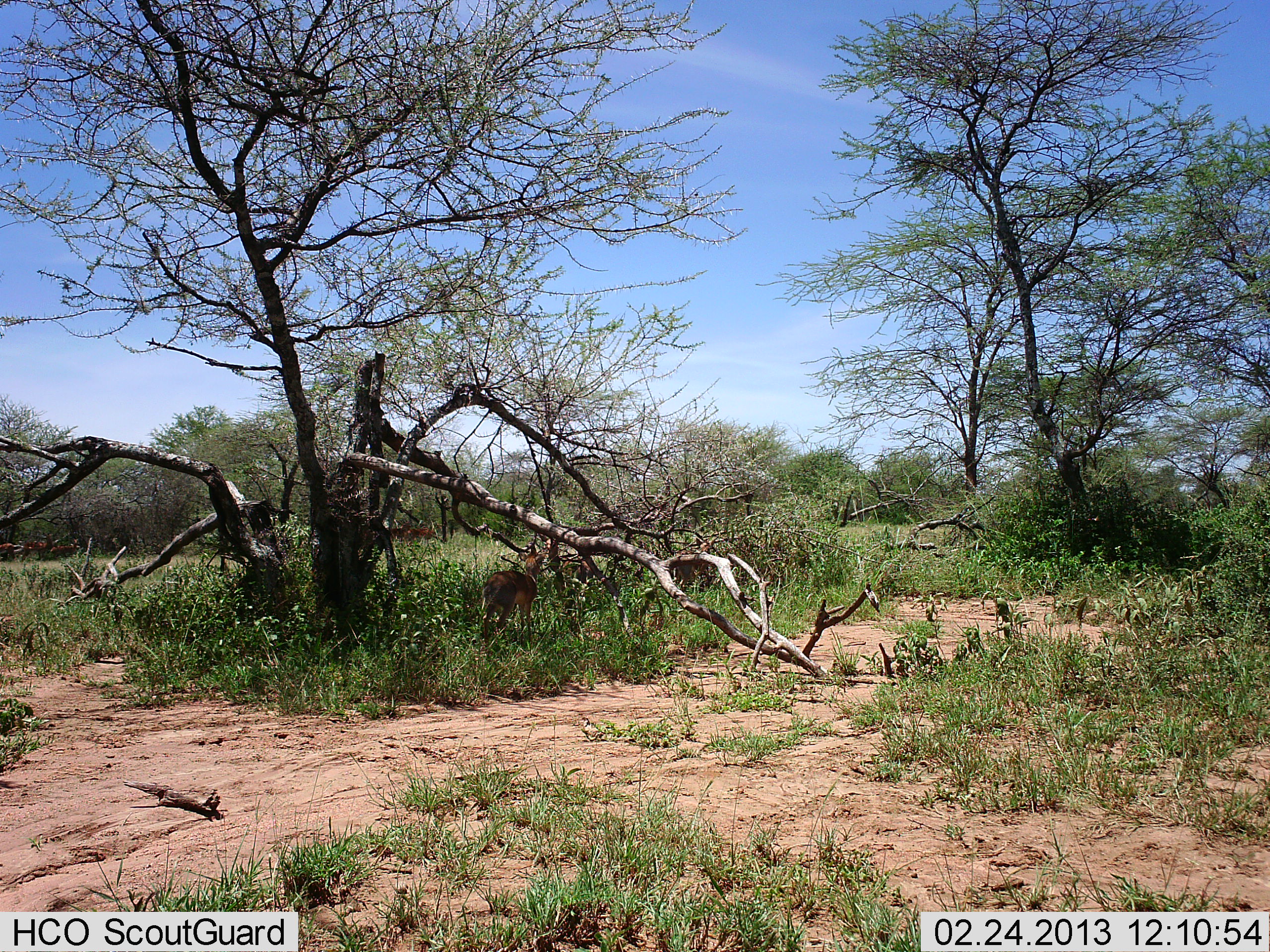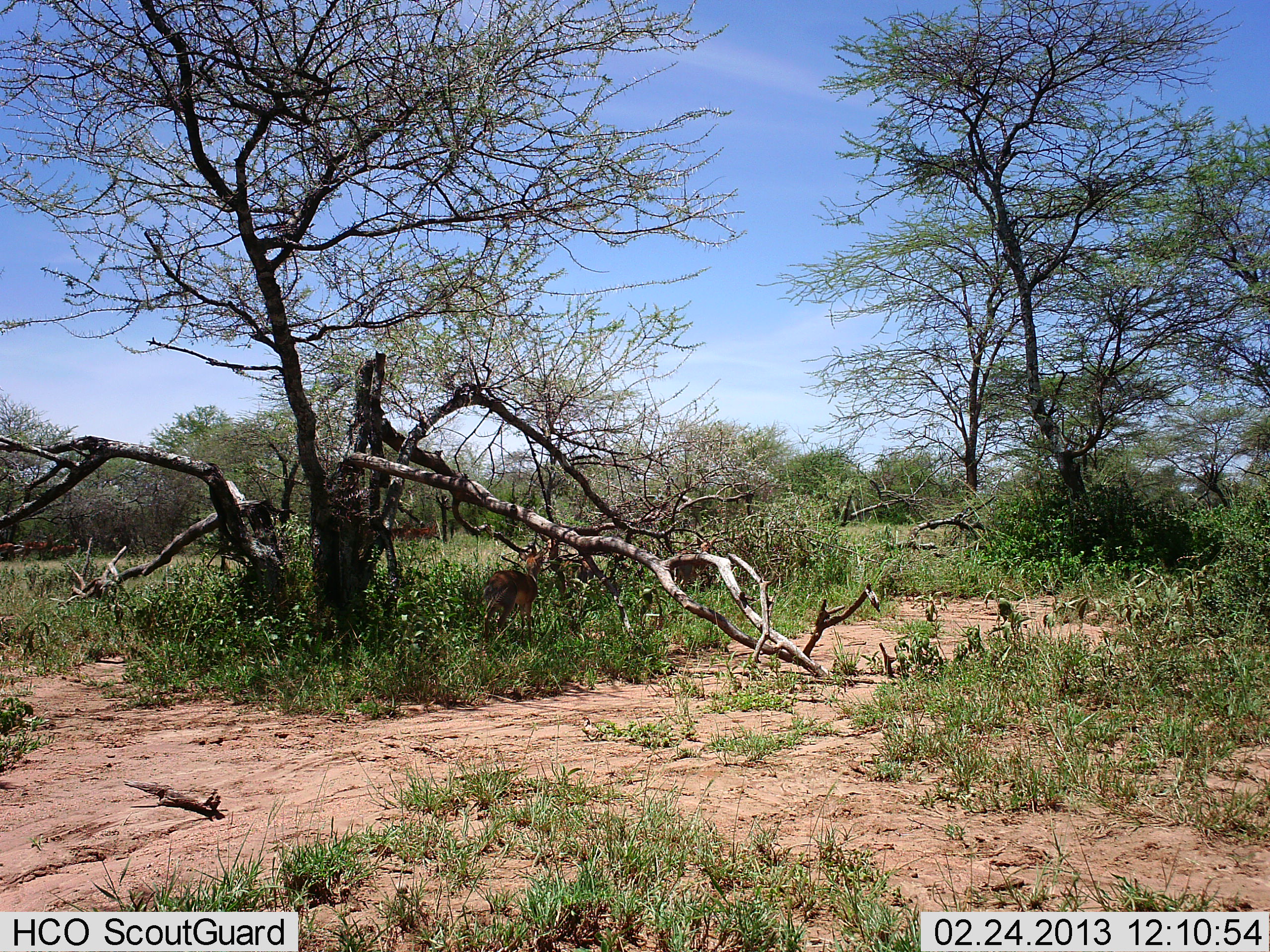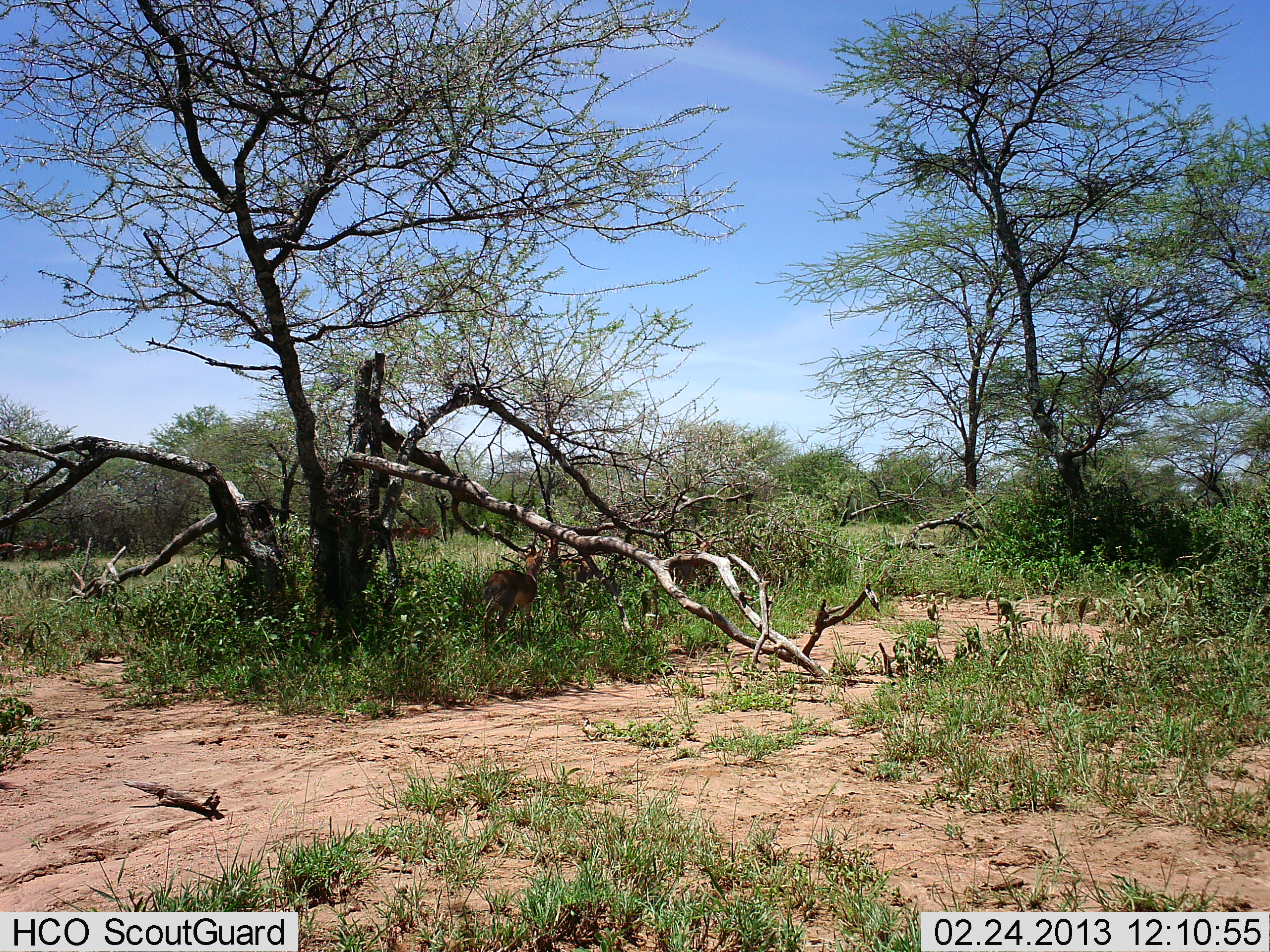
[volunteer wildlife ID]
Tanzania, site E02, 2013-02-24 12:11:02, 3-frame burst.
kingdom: Animalia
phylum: Chordata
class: Mammalia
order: Artiodactyla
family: Bovidae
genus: Aepyceros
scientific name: Aepyceros melampus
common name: impala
Impala (Aepyceros melampus), count 3. Behavior (volunteer vote fractions): standing 100%, resting 14%, moving 0%, interacting 0%. Young present (vote fraction): 14%. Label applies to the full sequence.